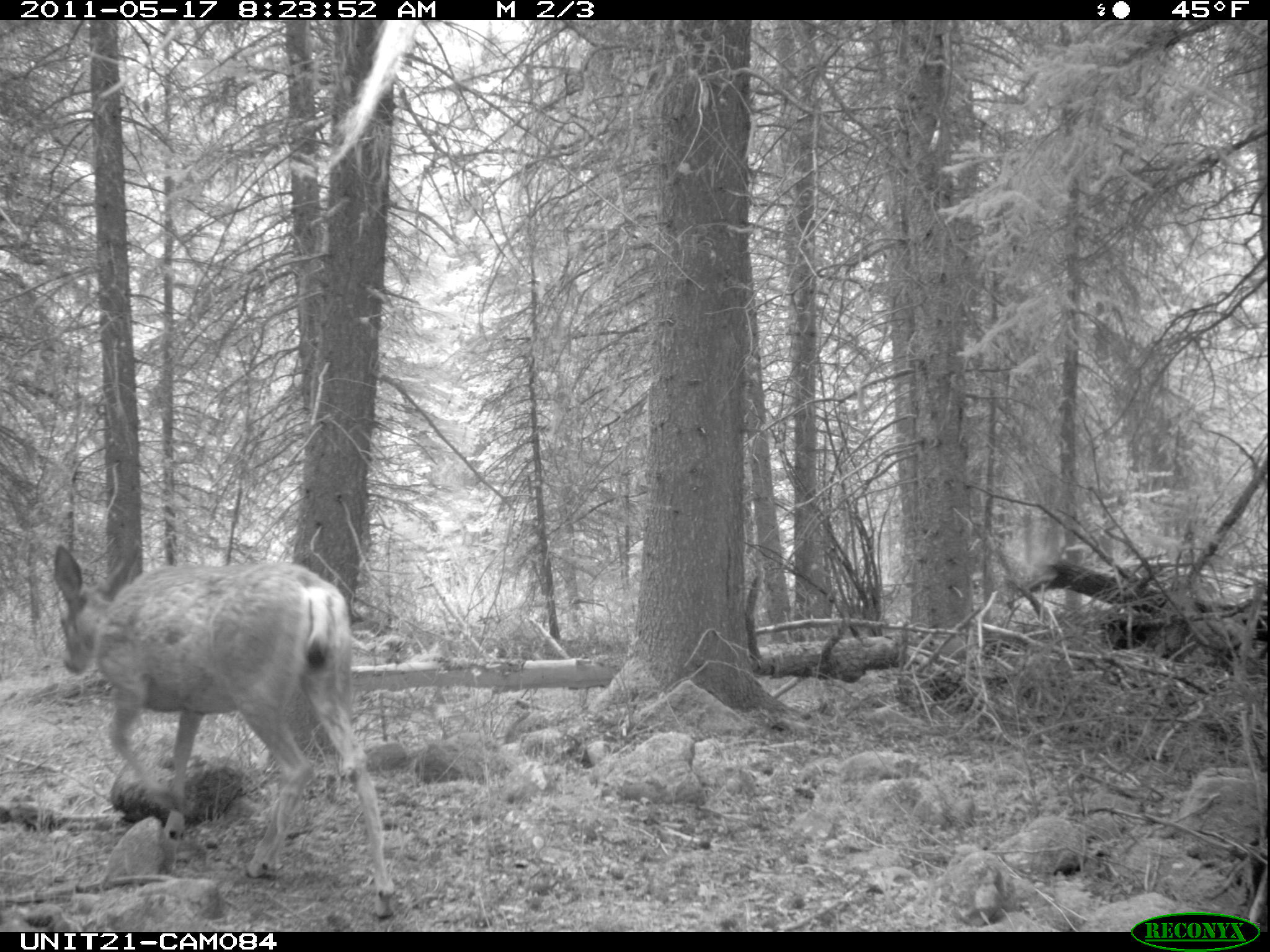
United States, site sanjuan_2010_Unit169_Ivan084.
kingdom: Animalia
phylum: Chordata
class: Mammalia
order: Artiodactyla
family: Cervidae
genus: Odocoileus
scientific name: Odocoileus hemionus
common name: mule deer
Odocoileus hemionus (mule deer).